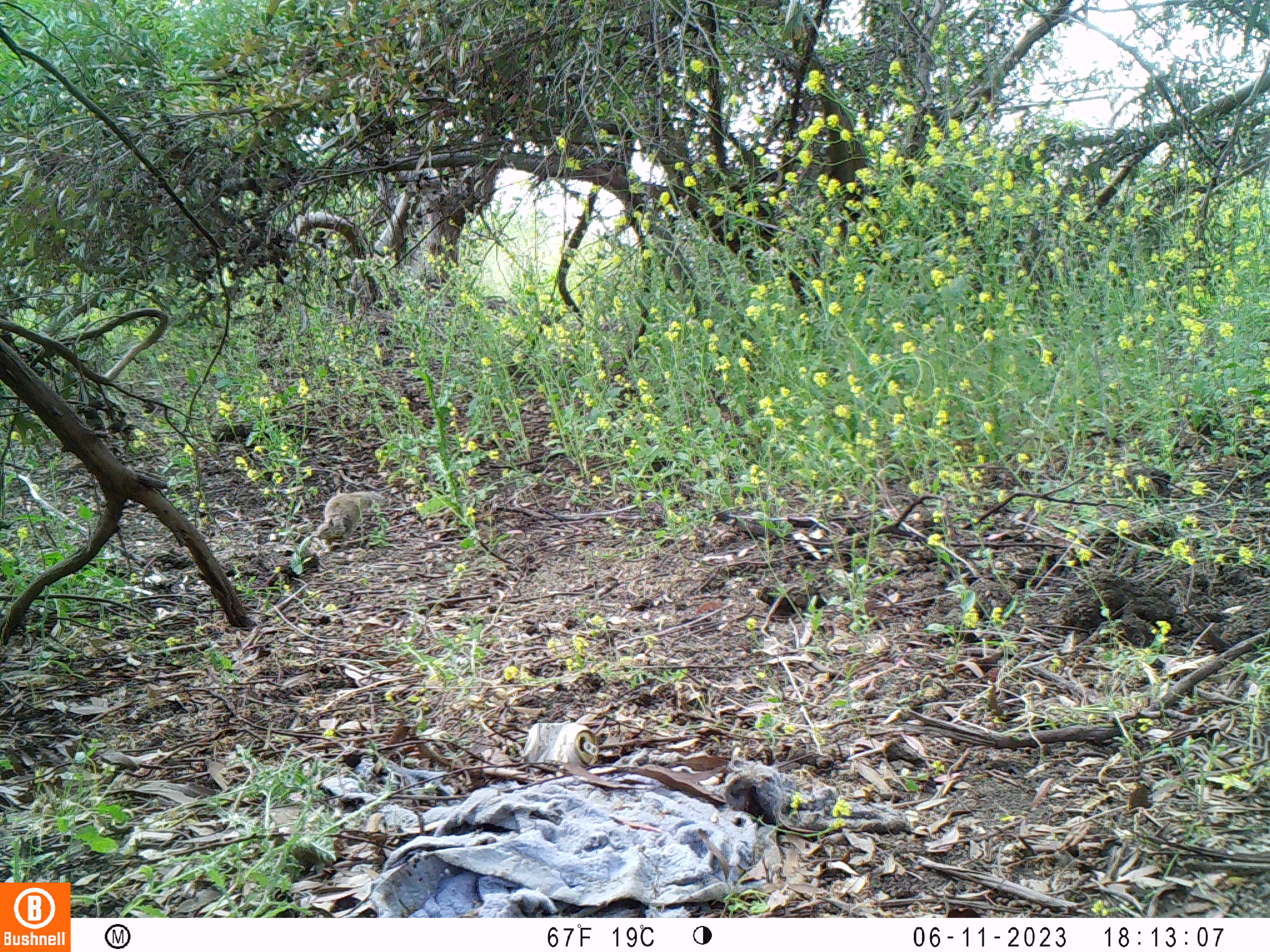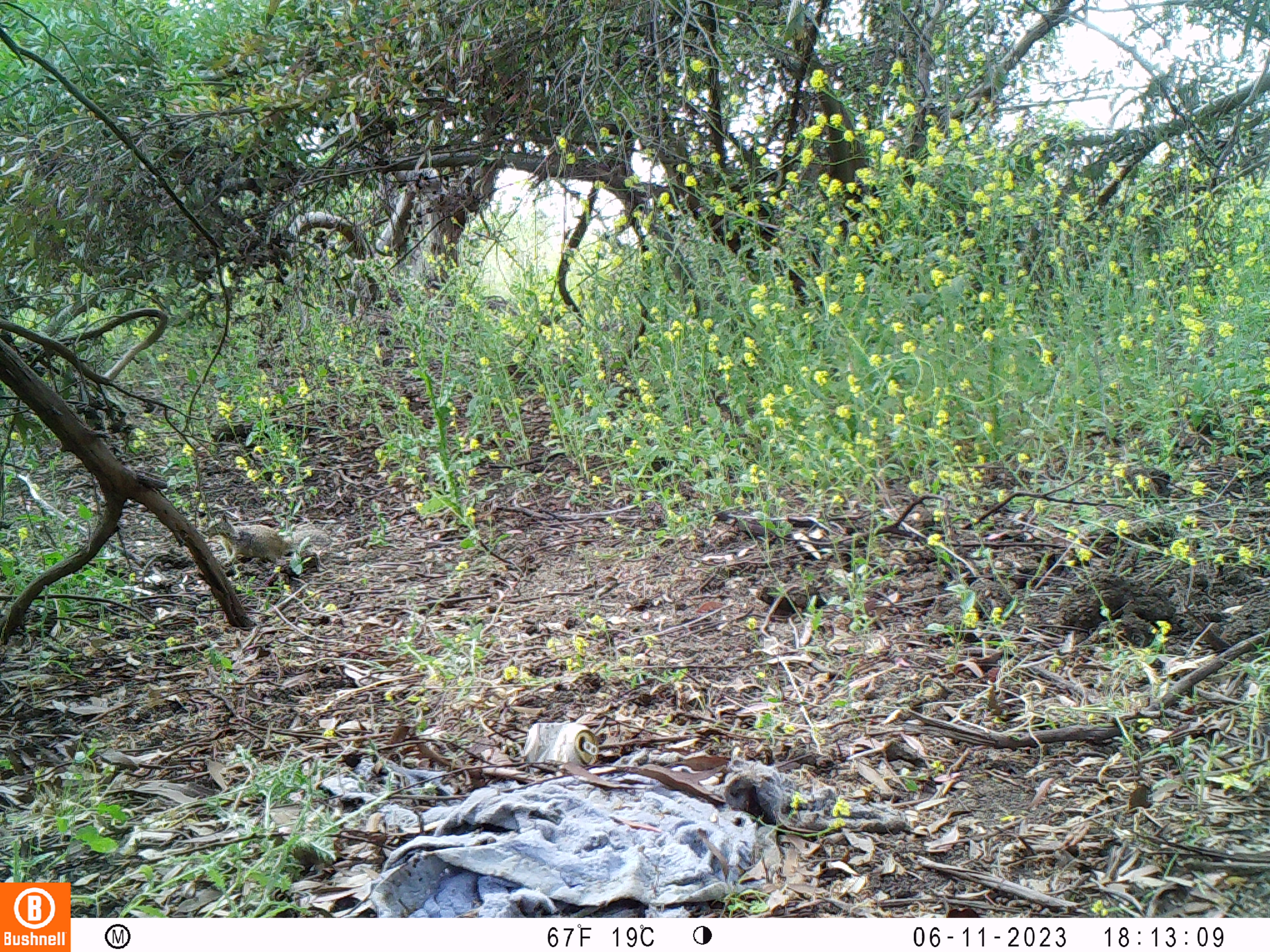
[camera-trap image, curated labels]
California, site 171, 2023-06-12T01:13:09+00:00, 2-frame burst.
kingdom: Animalia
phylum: Chordata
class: Mammalia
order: Rodentia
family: Sciuridae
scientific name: Sciuridae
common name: squirrel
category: unknown squirrel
Unknown squirrel (squirrel) (Sciuridae).